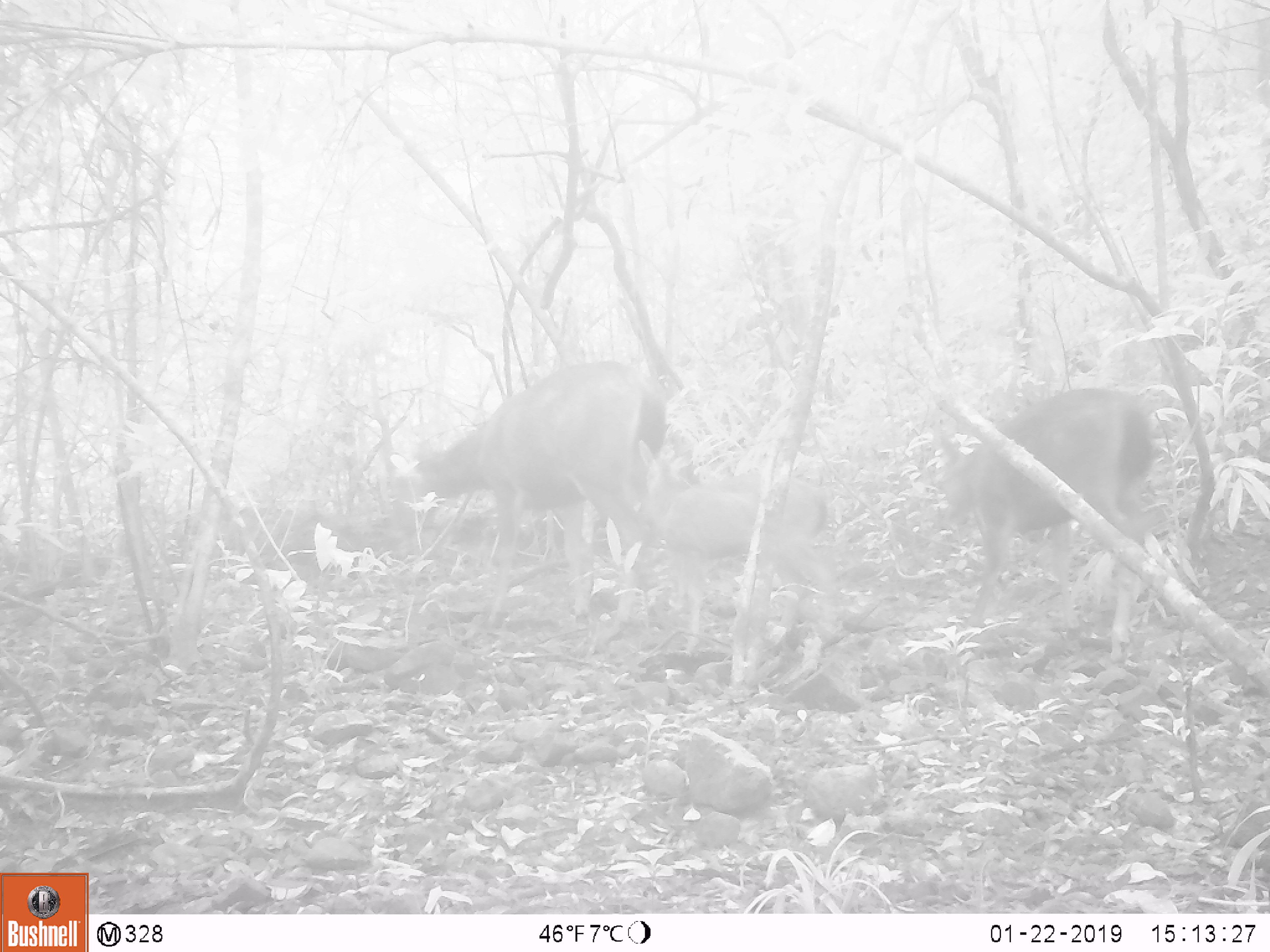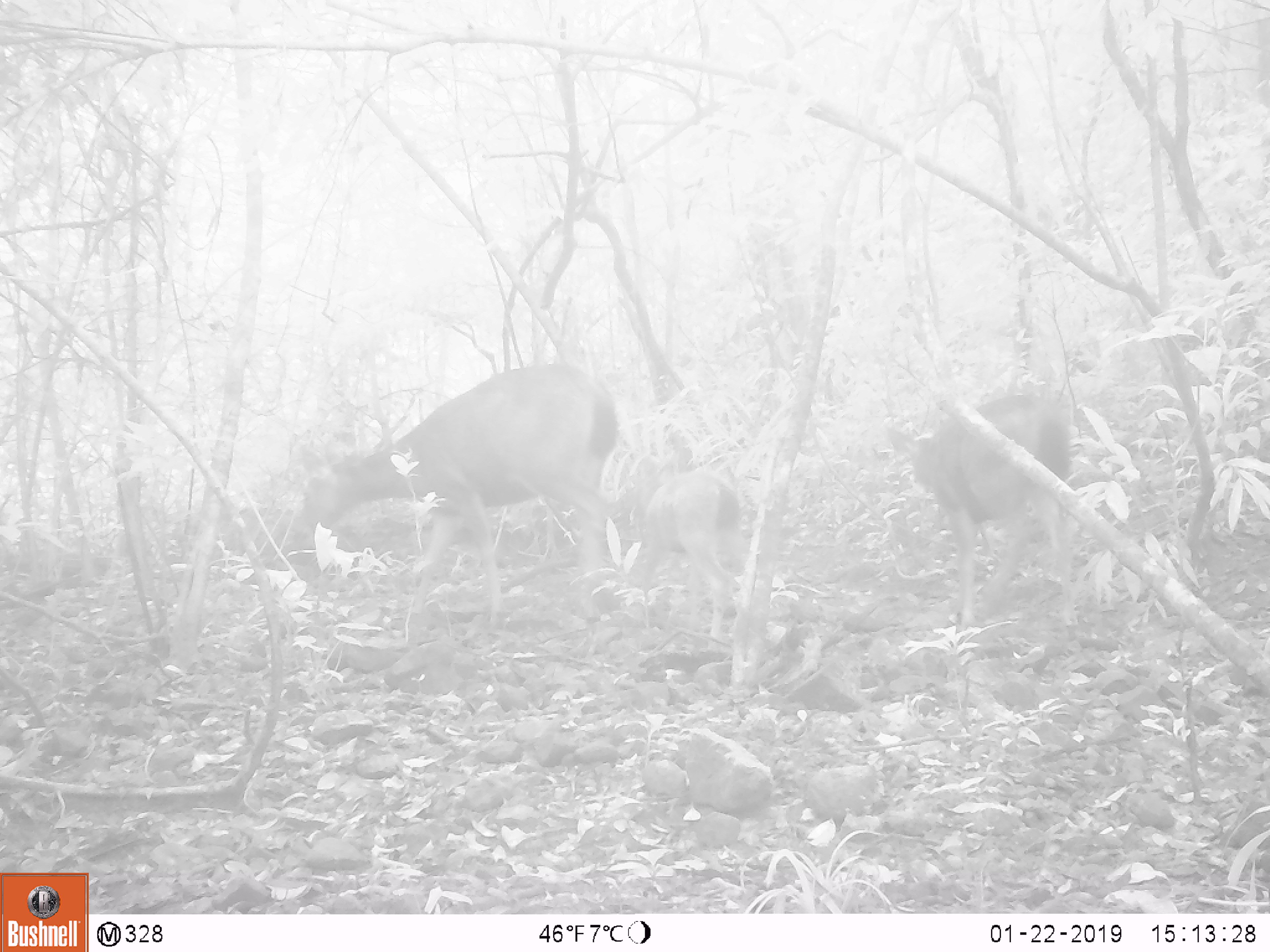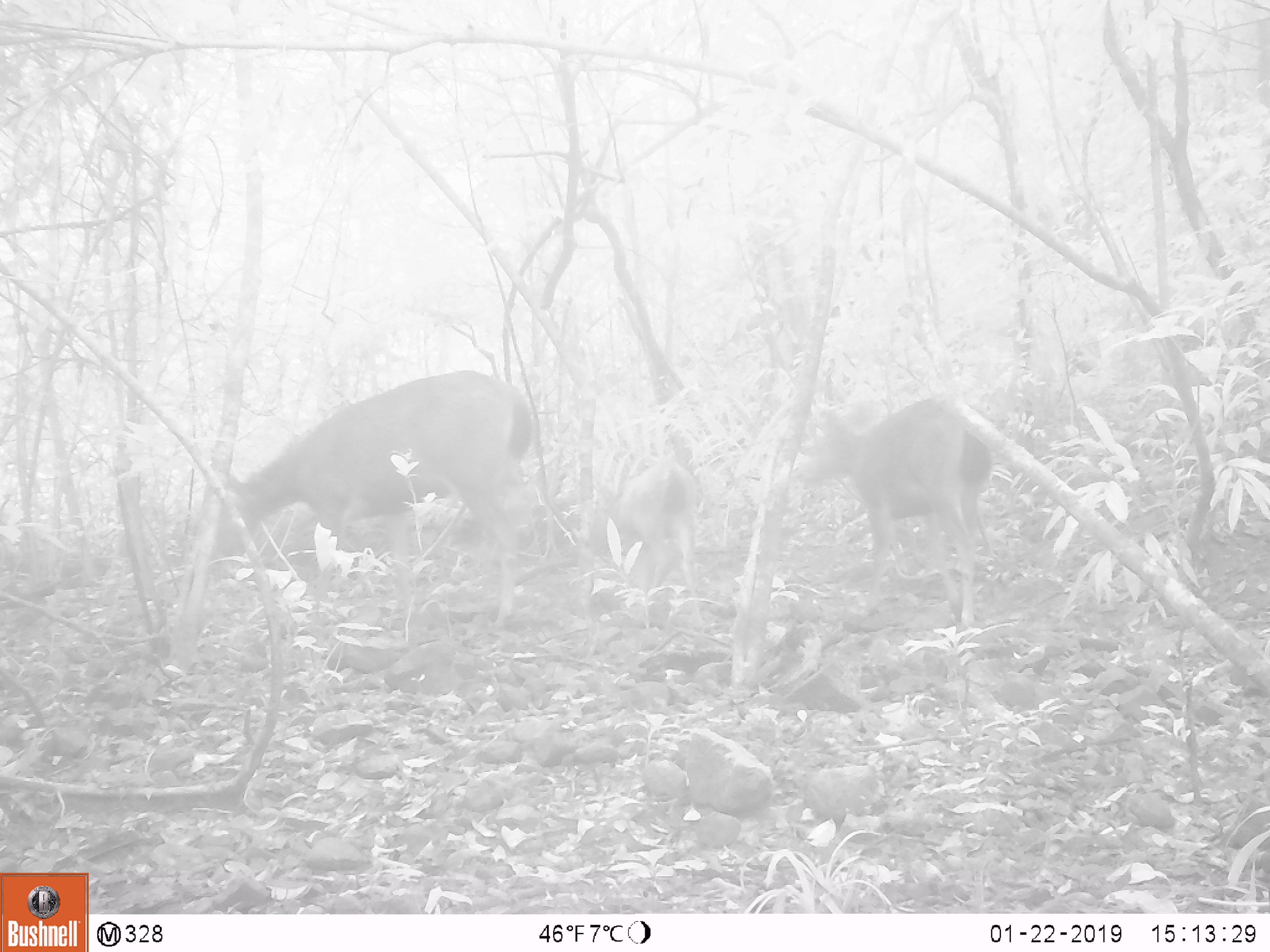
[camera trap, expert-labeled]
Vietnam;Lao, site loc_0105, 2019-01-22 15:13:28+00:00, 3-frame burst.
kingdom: Animalia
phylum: Chordata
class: Mammalia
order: Artiodactyla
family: Cervidae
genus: Rusa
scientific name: Rusa unicolor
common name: sambar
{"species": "sambar (Rusa unicolor)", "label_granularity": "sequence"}